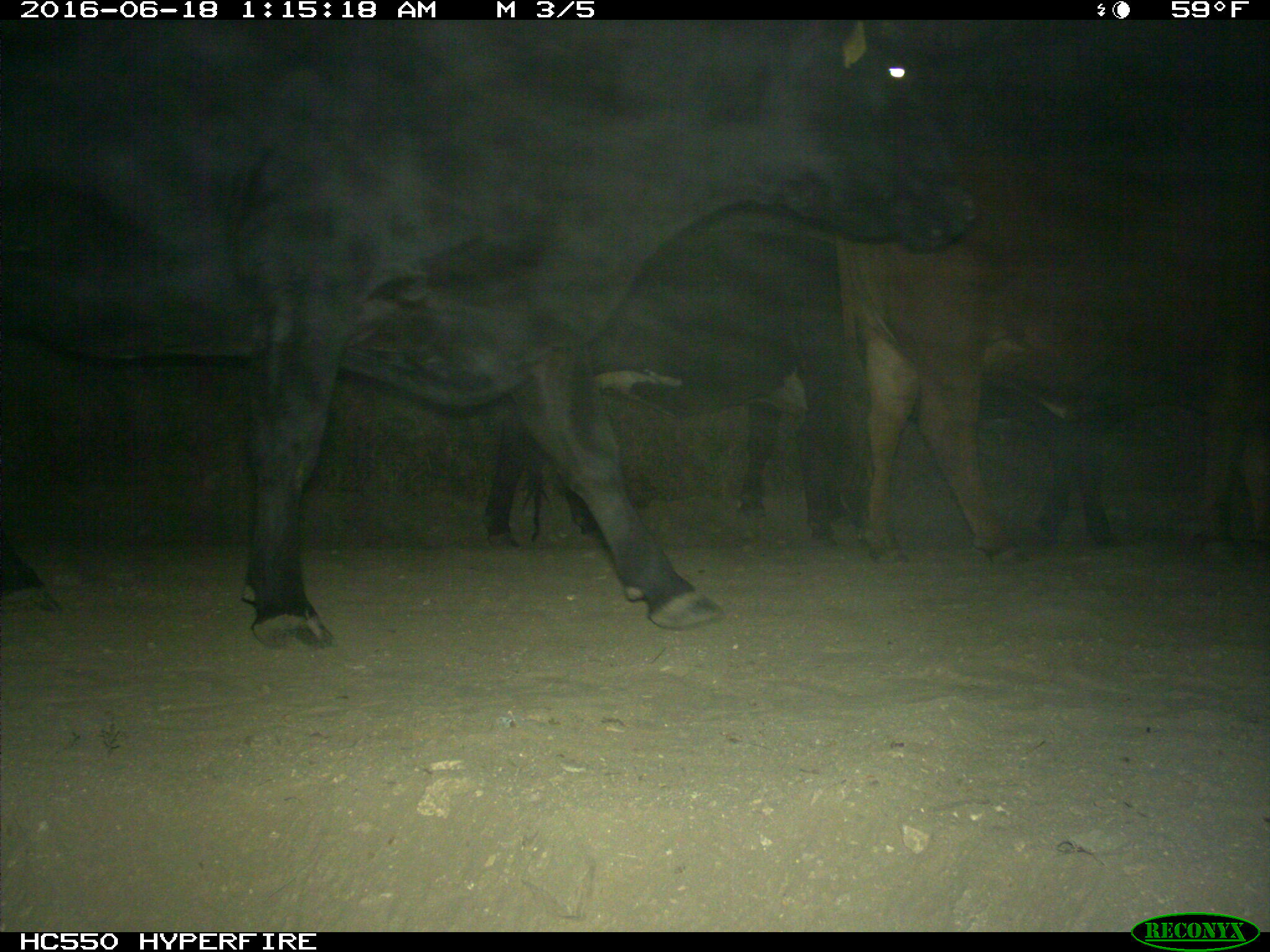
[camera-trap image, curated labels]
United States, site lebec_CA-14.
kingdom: Animalia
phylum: Chordata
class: Mammalia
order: Artiodactyla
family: Bovidae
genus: Bos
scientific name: Bos taurus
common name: domestic cow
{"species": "Bos taurus (domestic cow)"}